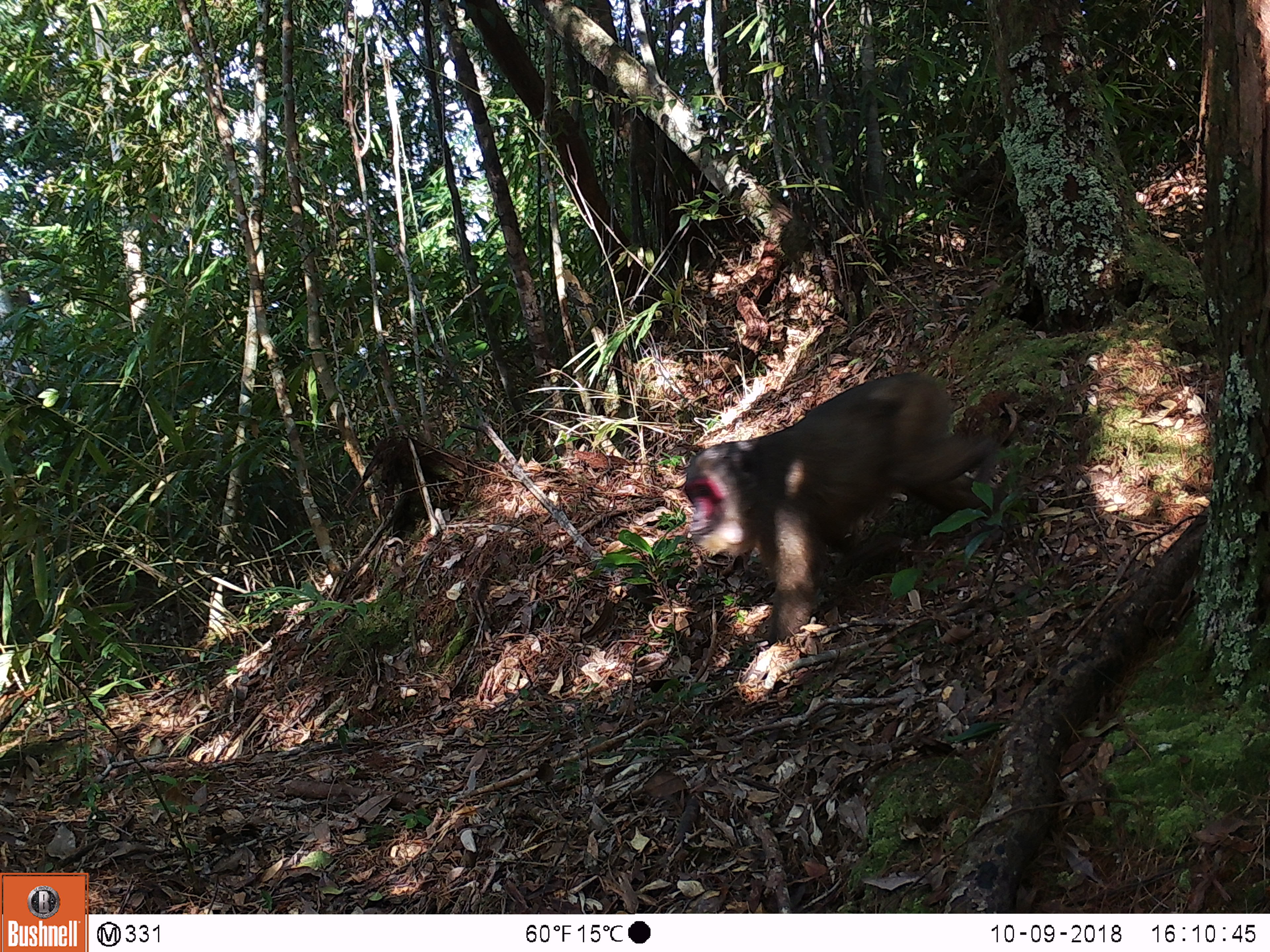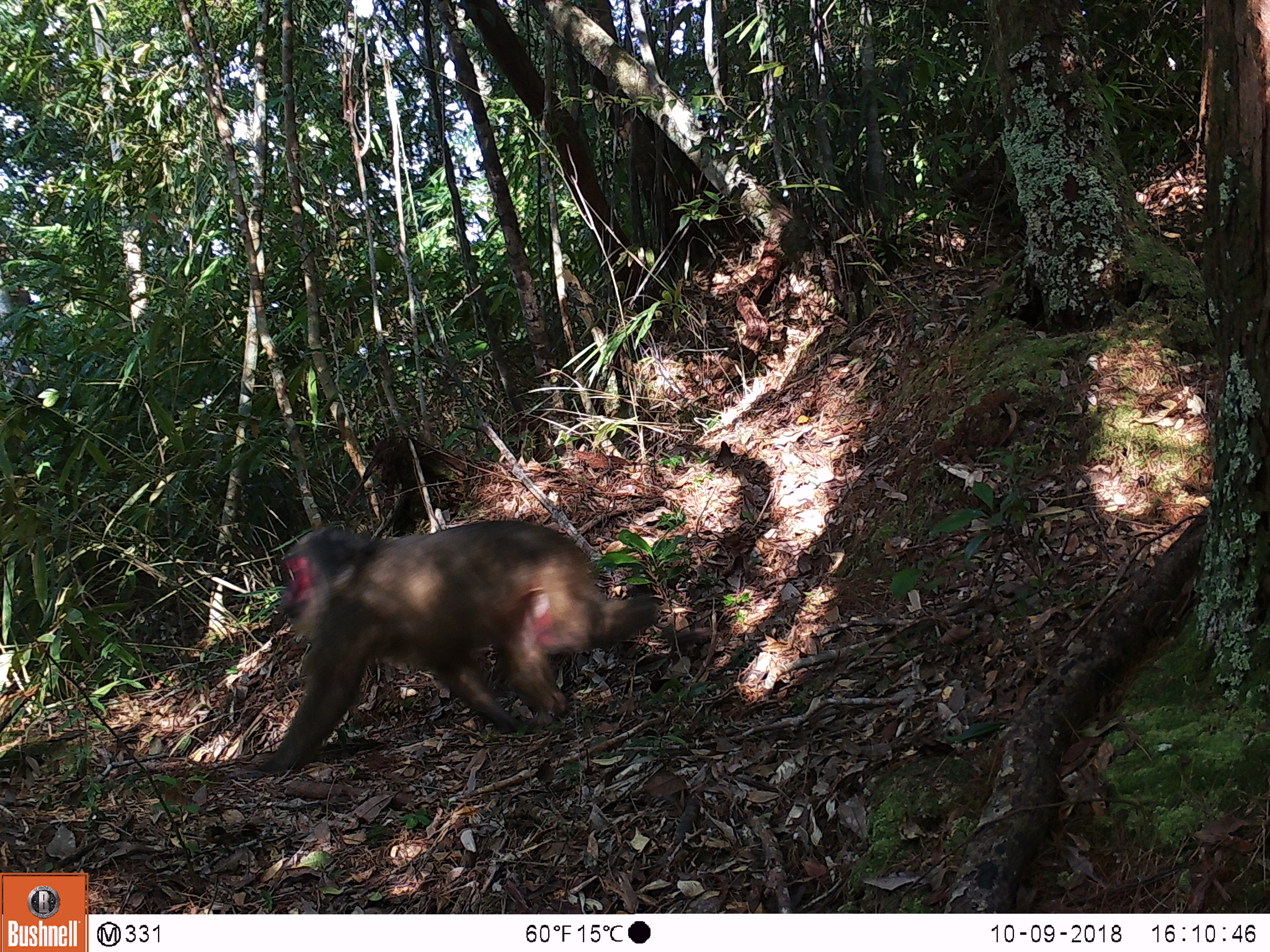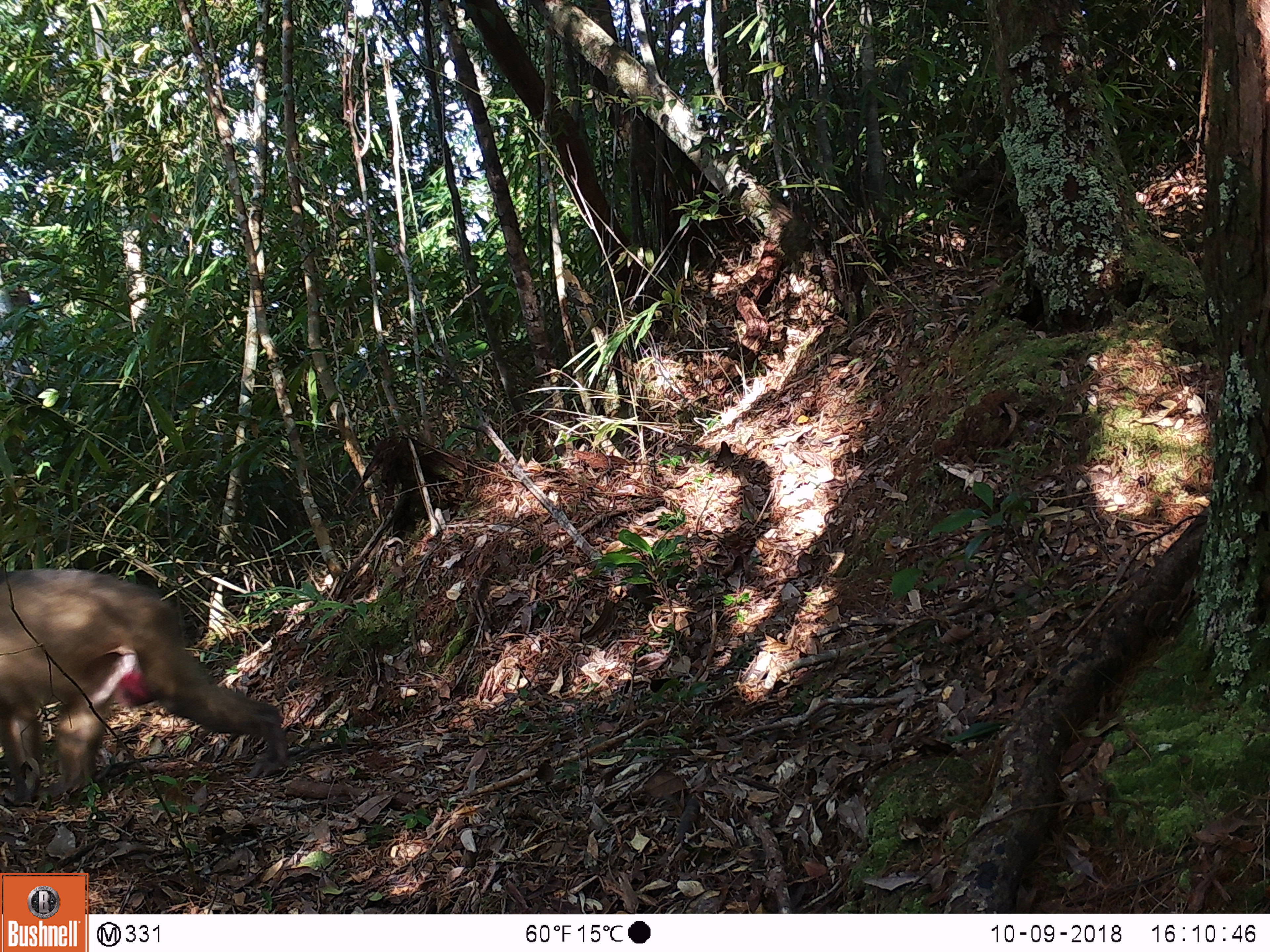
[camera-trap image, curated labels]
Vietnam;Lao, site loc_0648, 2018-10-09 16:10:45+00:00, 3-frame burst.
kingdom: Animalia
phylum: Chordata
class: Mammalia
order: Primates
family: Cercopithecidae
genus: Macaca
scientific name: Macaca arctoides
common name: stump-tailed macaque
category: stump tailed macaque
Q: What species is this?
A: Stump tailed macaque (stump-tailed macaque) (Macaca arctoides).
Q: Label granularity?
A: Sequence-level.